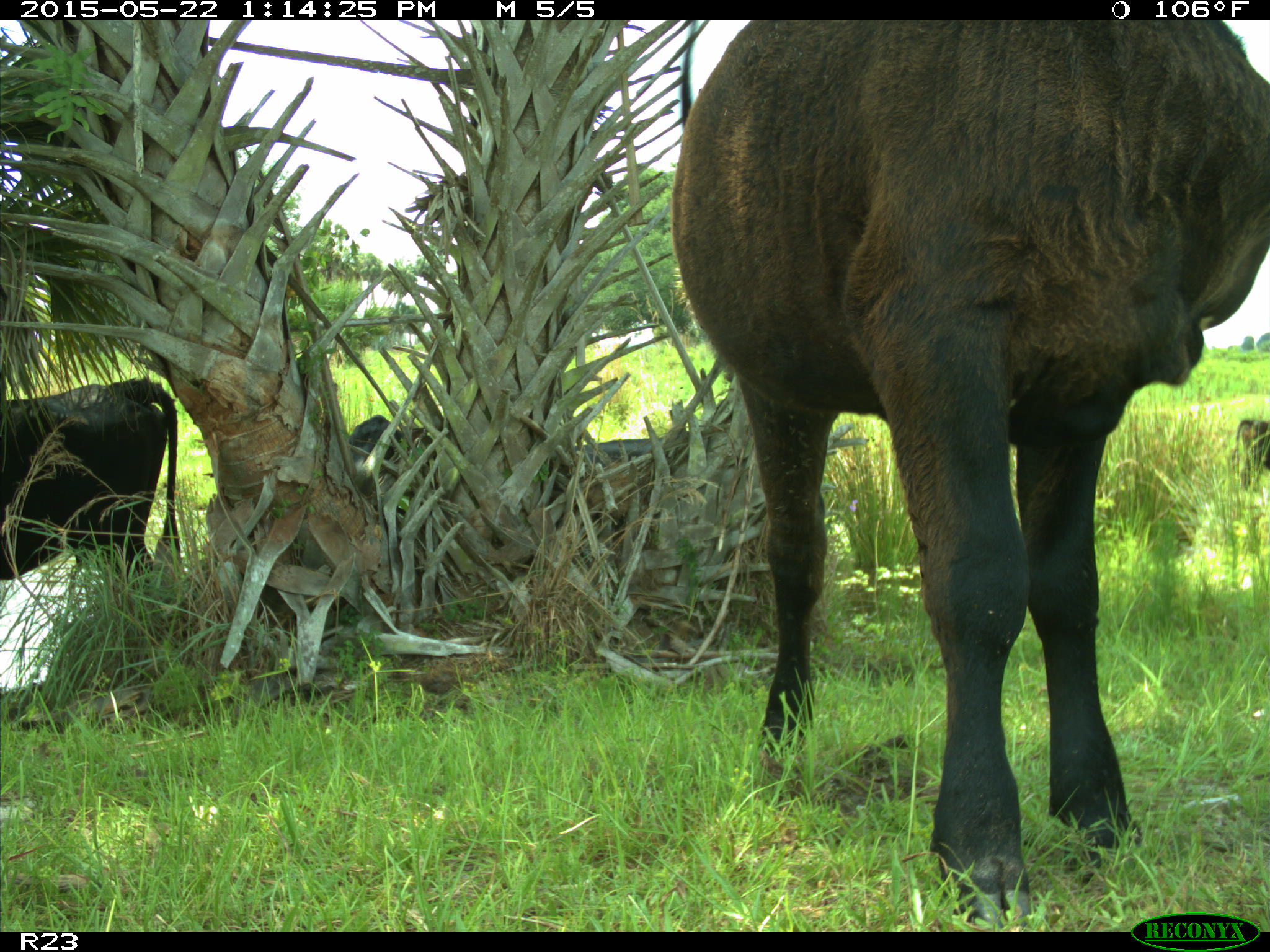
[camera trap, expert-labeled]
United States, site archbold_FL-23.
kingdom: Animalia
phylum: Chordata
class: Mammalia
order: Artiodactyla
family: Bovidae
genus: Bos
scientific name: Bos taurus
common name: domestic cow